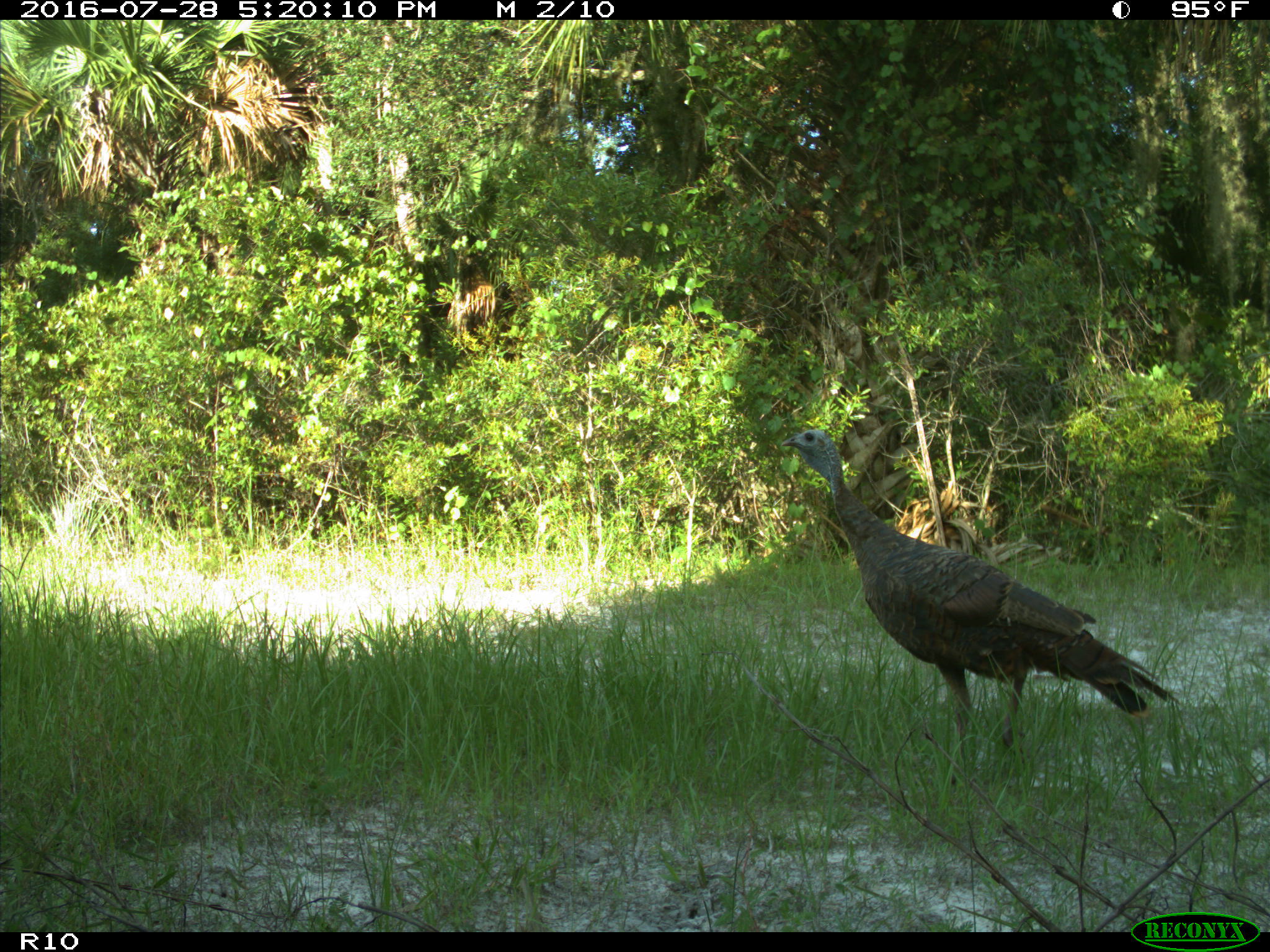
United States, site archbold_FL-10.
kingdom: Animalia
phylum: Chordata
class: Aves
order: Galliformes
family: Phasianidae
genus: Meleagris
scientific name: Meleagris gallopavo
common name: wild turkey